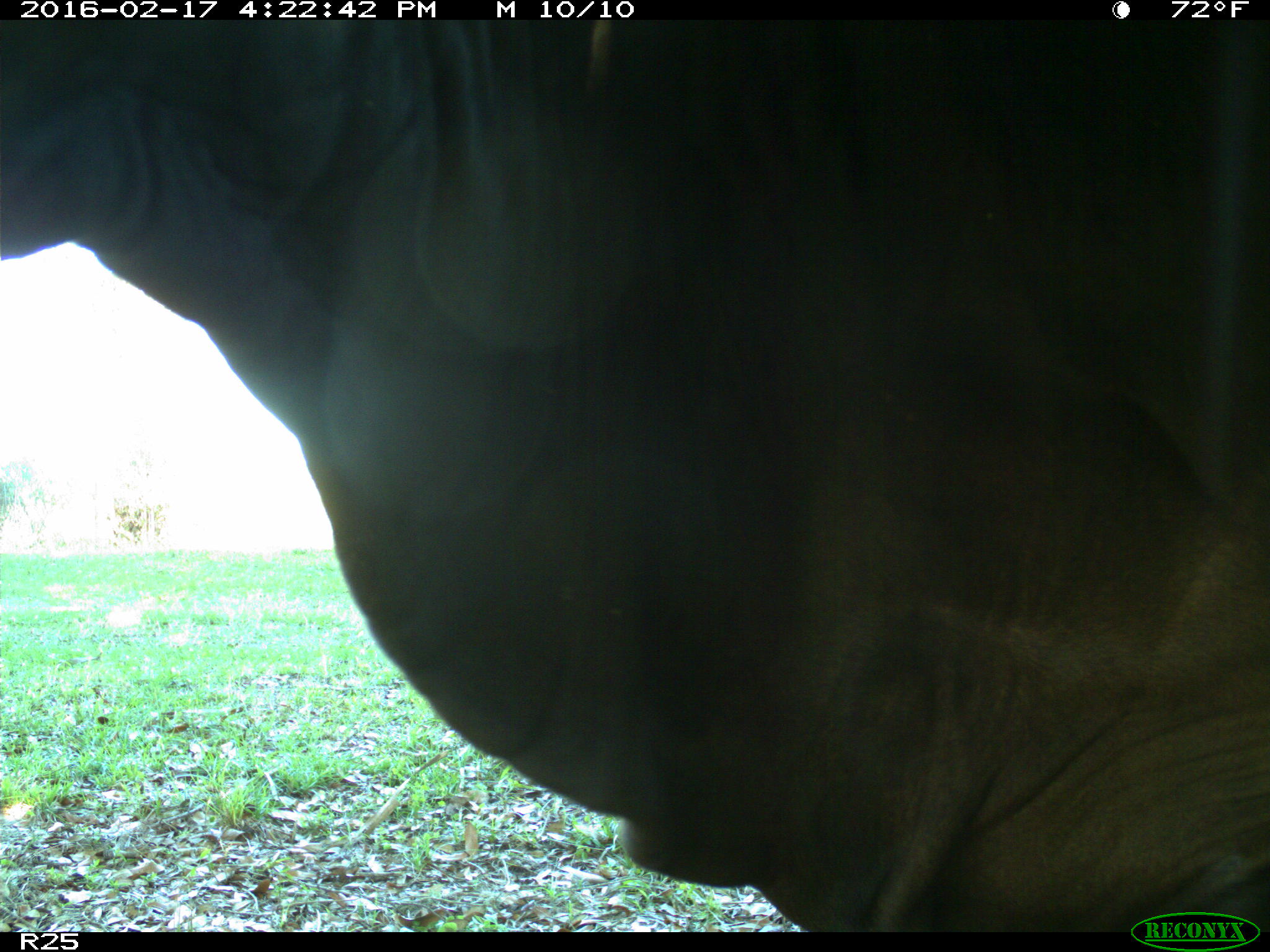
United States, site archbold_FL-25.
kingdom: Animalia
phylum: Chordata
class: Mammalia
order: Artiodactyla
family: Bovidae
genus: Bos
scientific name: Bos taurus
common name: domestic cow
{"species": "Bos taurus (domestic cow)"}